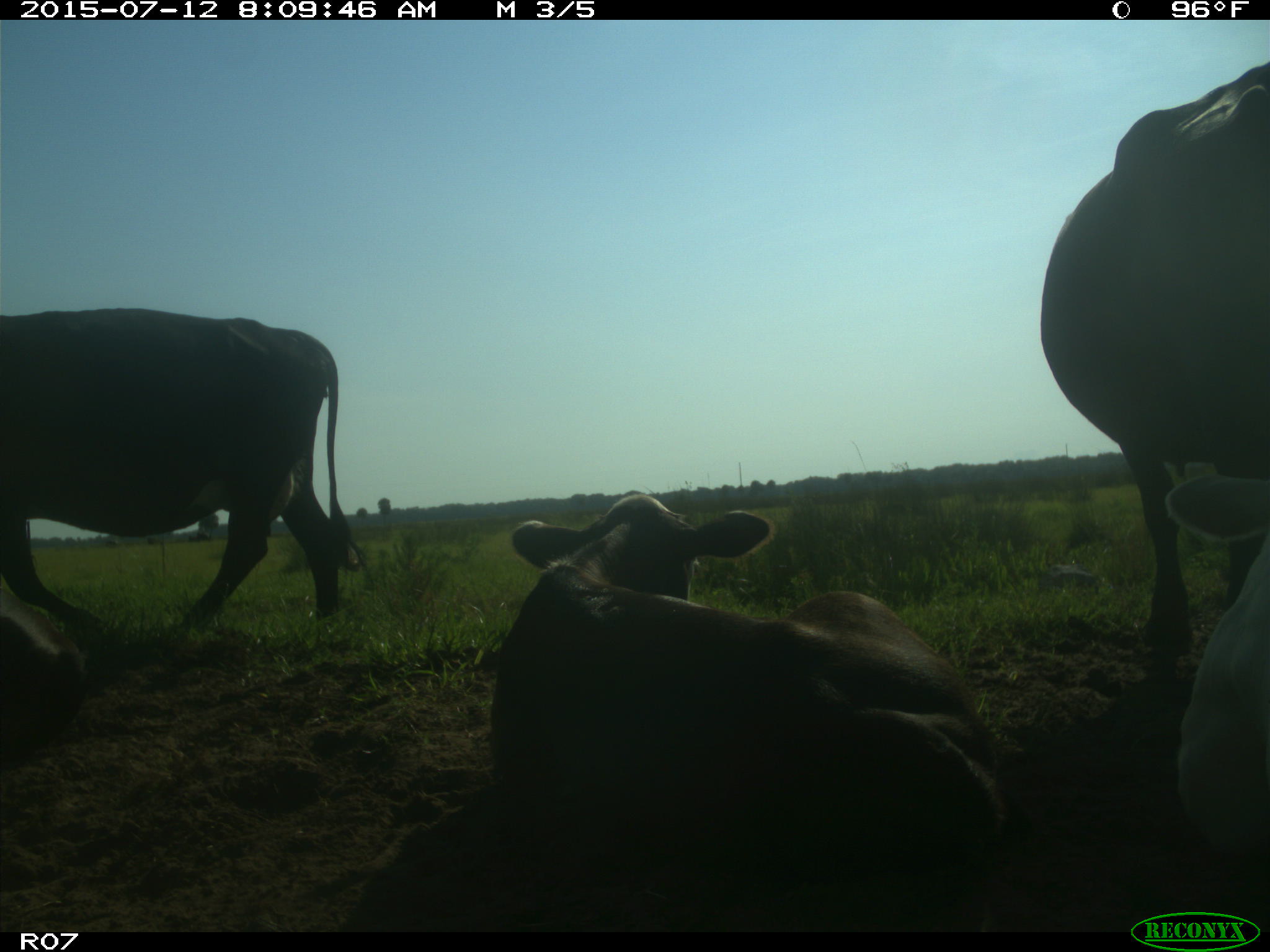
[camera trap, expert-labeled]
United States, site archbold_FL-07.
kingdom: Animalia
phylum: Chordata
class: Mammalia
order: Artiodactyla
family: Bovidae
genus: Bos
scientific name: Bos taurus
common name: domestic cow